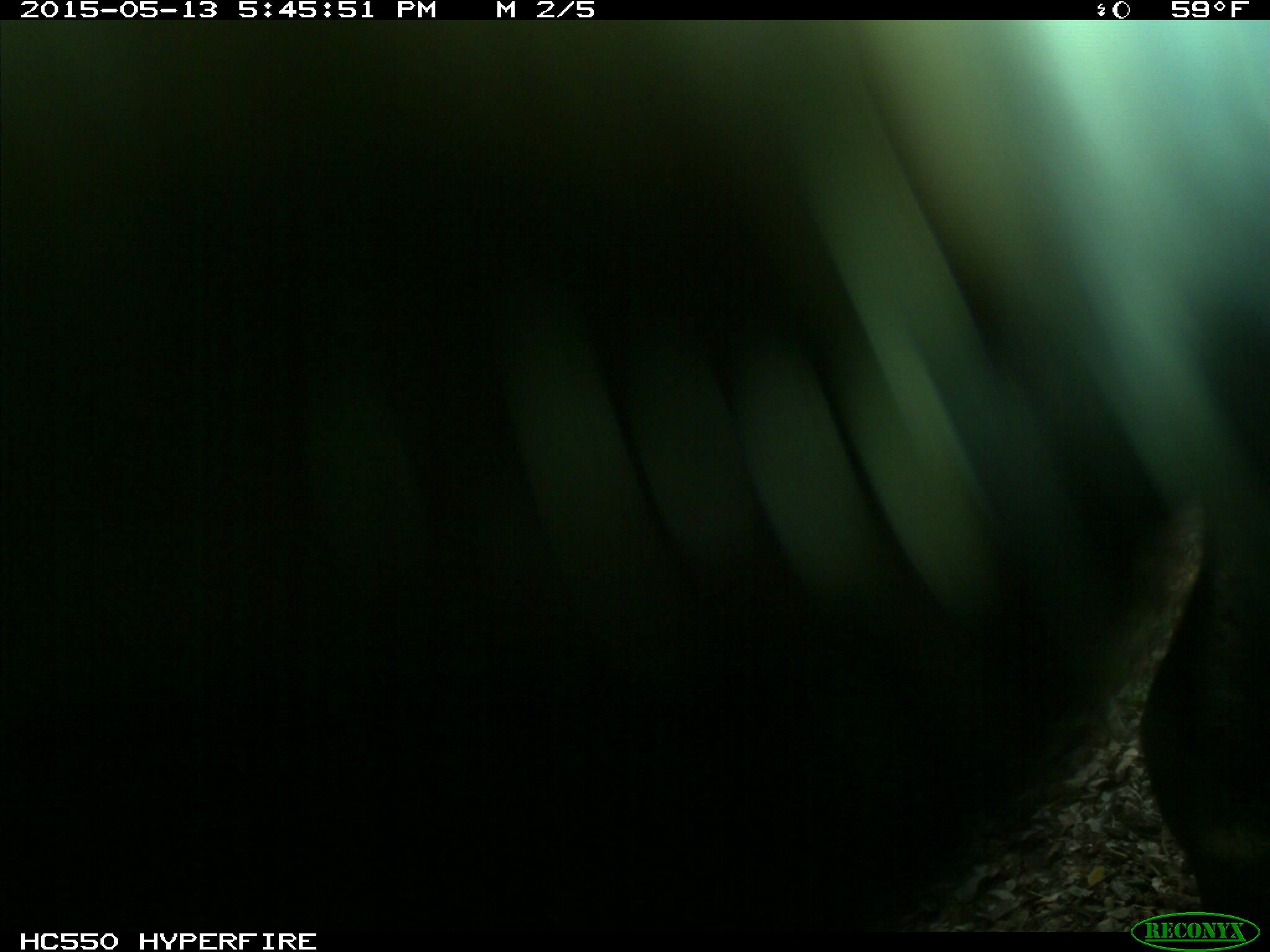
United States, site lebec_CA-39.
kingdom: Animalia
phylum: Chordata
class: Mammalia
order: Artiodactyla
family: Bovidae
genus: Bos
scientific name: Bos taurus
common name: domestic cow